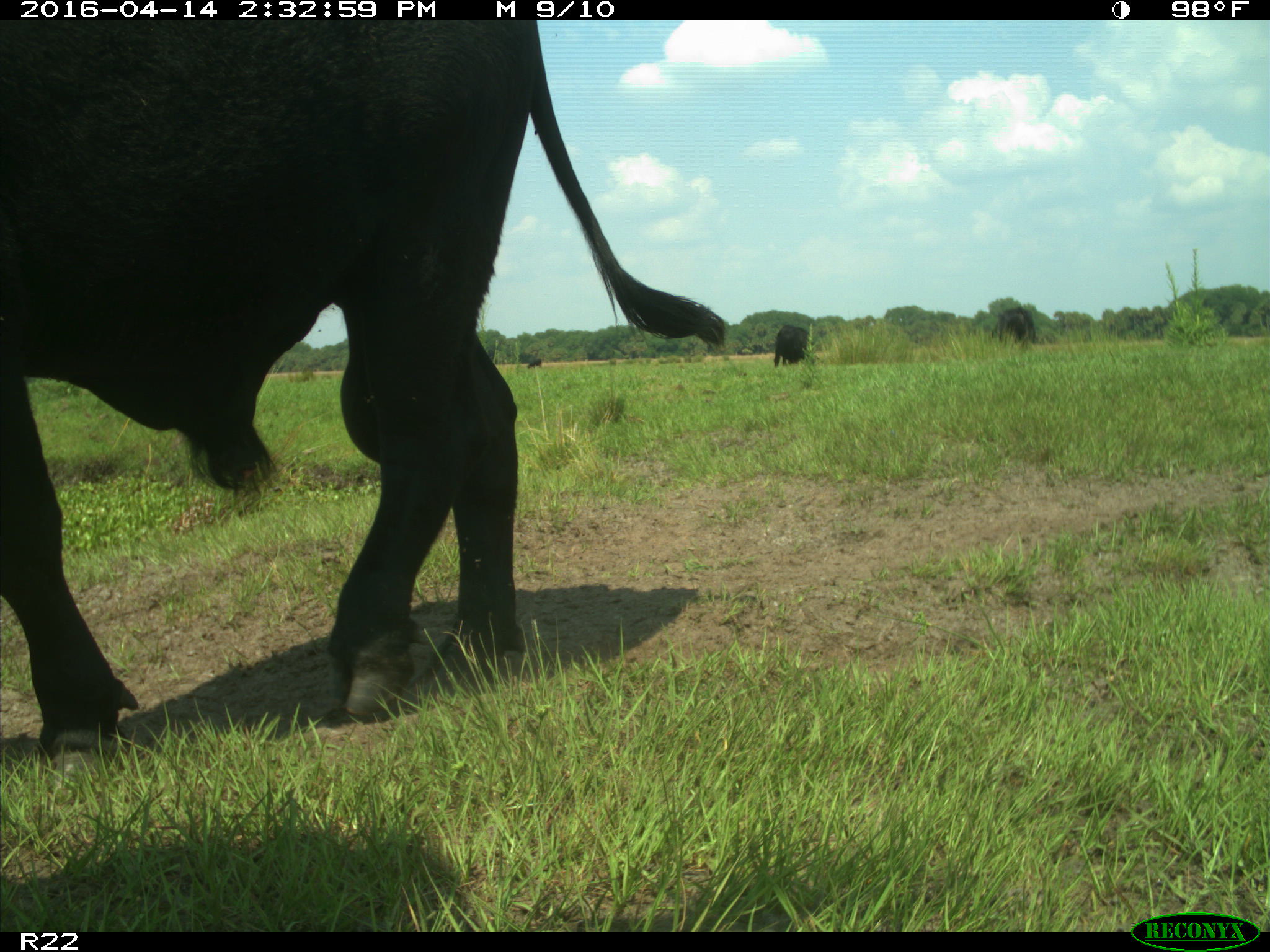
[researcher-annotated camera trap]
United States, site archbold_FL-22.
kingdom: Animalia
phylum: Chordata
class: Mammalia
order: Artiodactyla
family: Bovidae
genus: Bos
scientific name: Bos taurus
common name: domestic cow